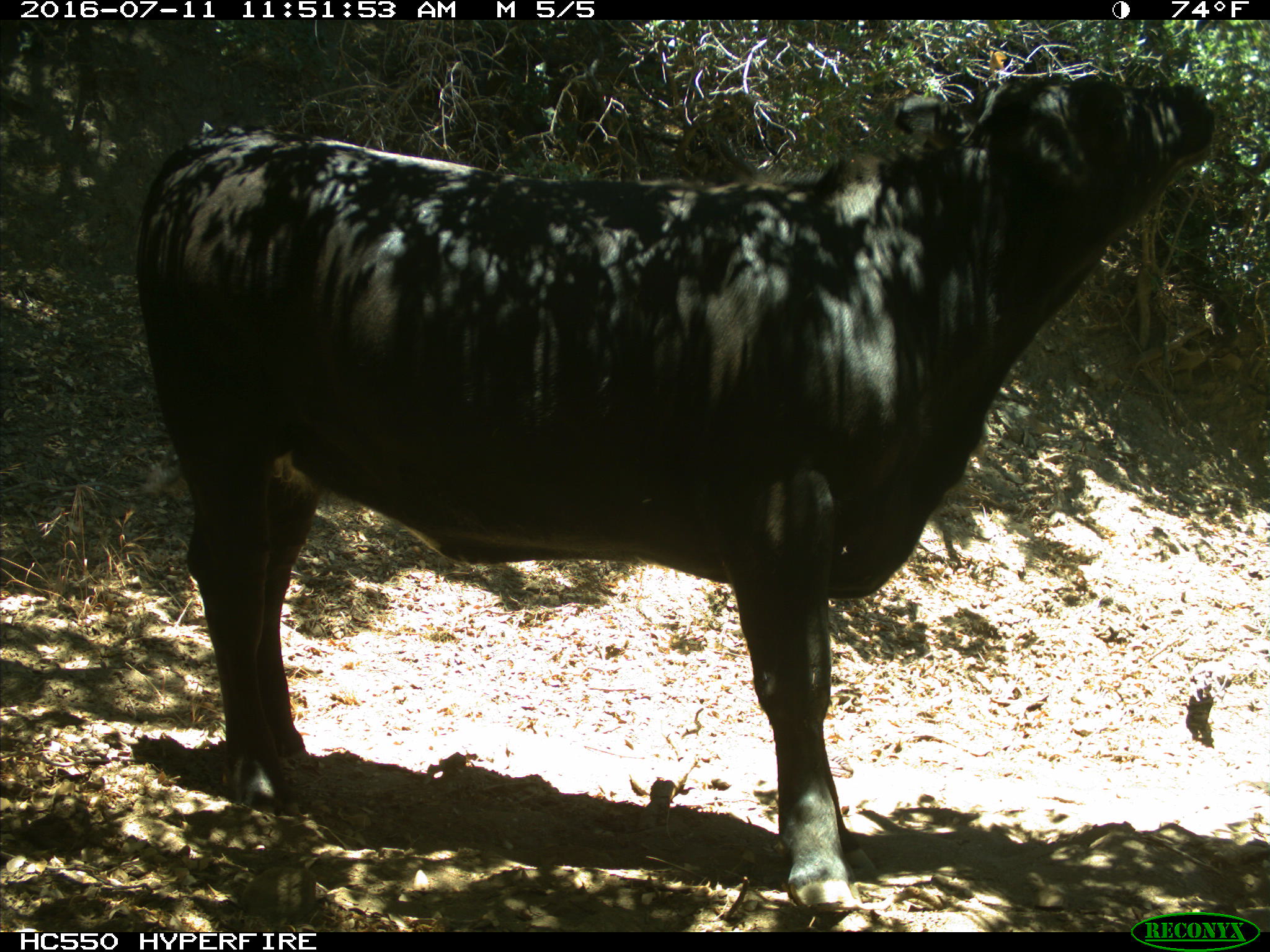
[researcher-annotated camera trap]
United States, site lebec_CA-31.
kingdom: Animalia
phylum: Chordata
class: Mammalia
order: Artiodactyla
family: Bovidae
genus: Bos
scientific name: Bos taurus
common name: domestic cow